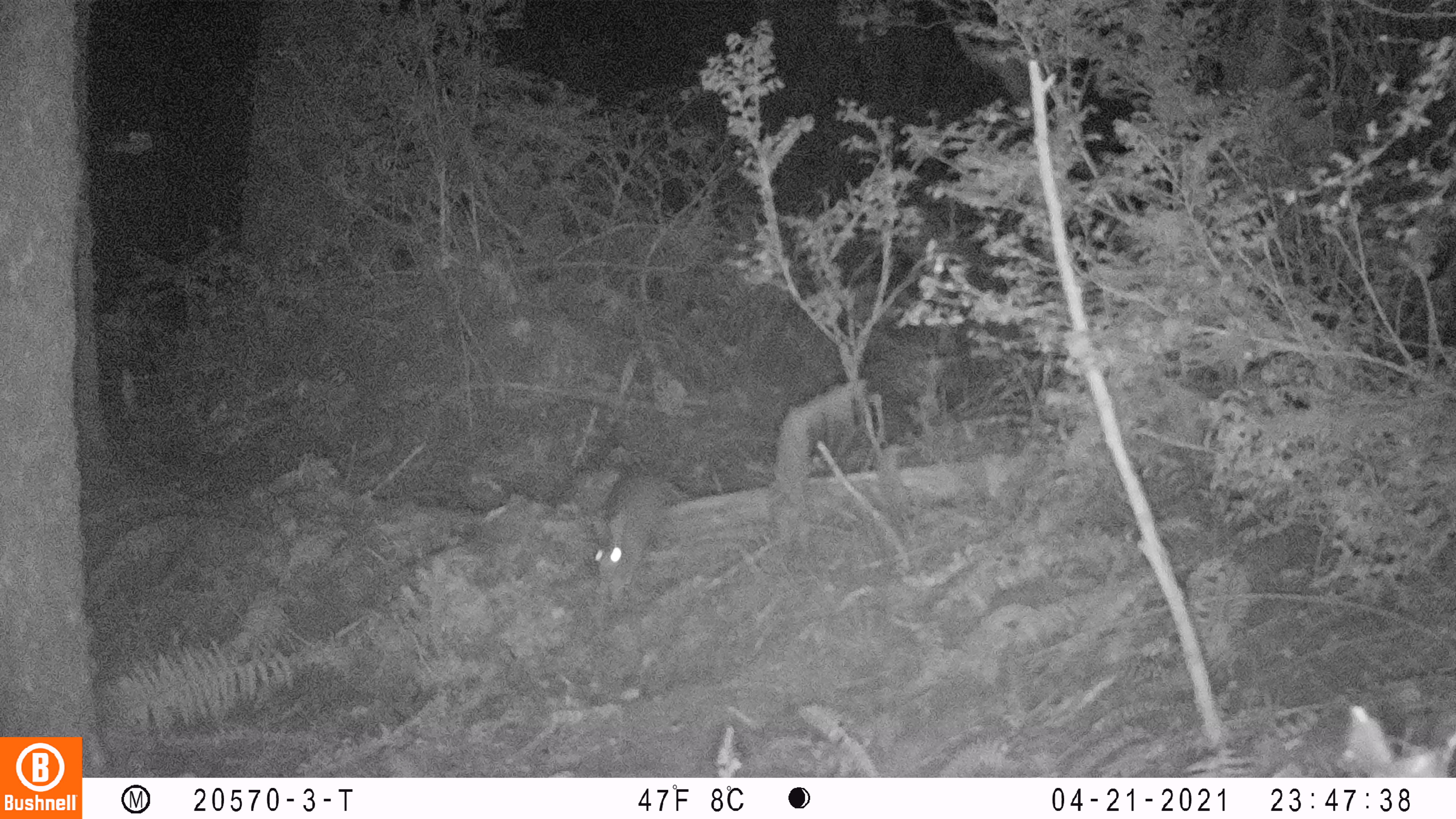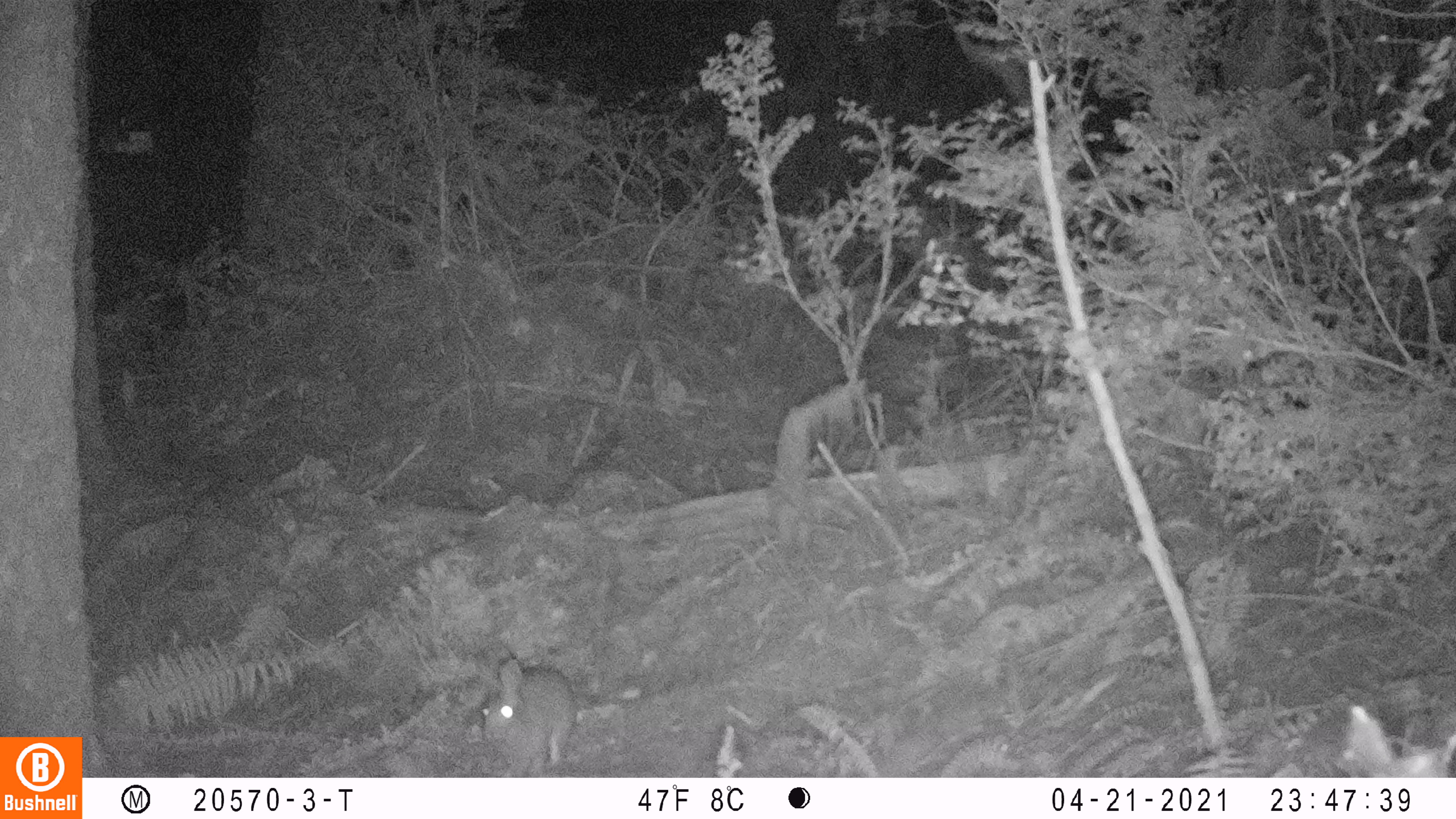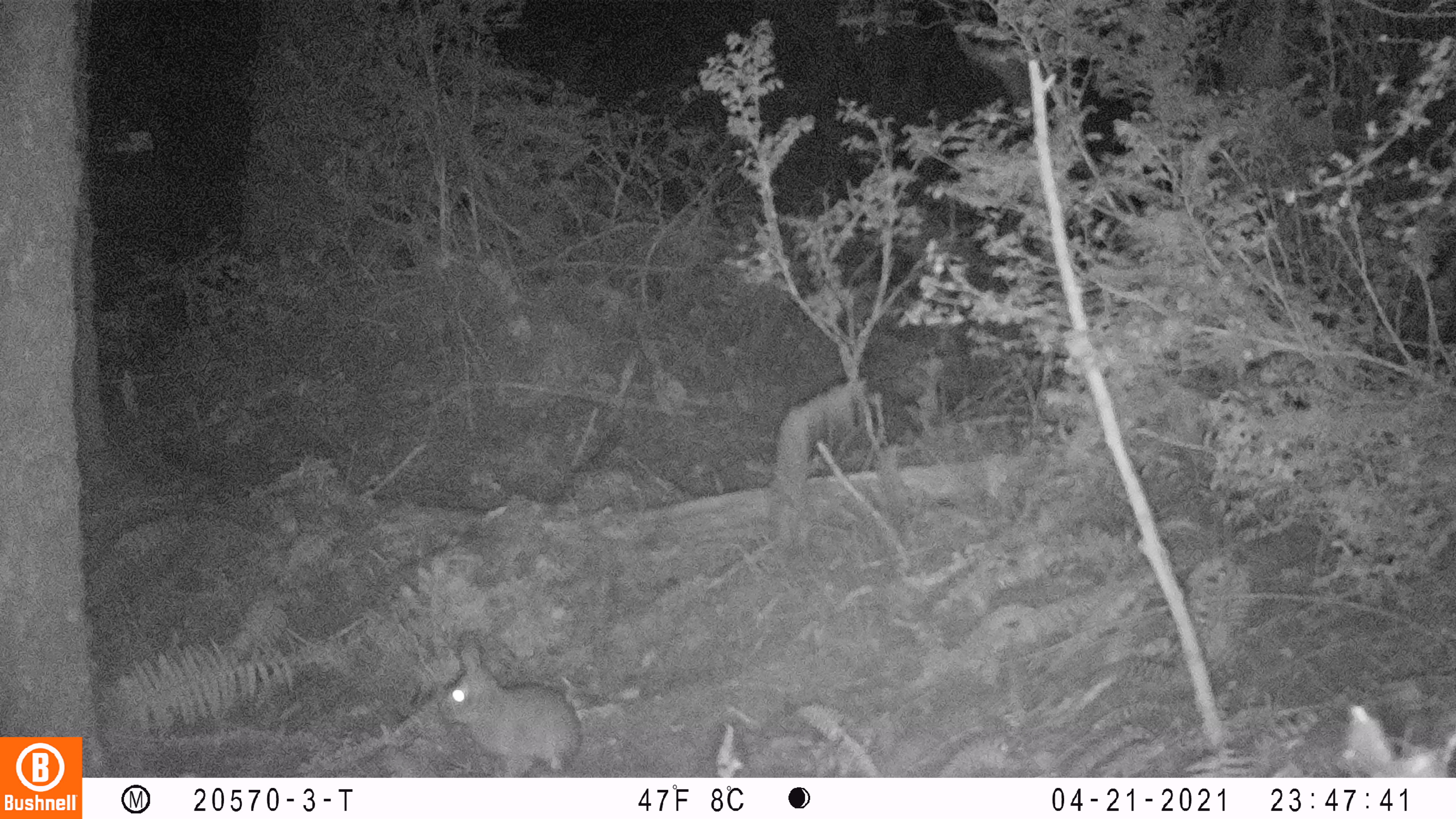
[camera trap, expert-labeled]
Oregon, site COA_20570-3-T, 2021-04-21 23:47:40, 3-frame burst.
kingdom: Animalia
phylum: Chordata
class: Mammalia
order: Lagomorpha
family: Leporidae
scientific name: Leporidae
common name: hares and rabbits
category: leporidae family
Leporidae family (hares and rabbits) (Leporidae).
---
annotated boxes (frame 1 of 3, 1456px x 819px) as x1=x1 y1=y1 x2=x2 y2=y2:
leporidae family: x1=589 y1=465 x2=678 y2=610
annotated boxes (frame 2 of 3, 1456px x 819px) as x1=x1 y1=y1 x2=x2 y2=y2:
leporidae family: x1=477 y1=644 x2=580 y2=772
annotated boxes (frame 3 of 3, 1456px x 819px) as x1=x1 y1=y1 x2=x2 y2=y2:
leporidae family: x1=437 y1=634 x2=585 y2=772